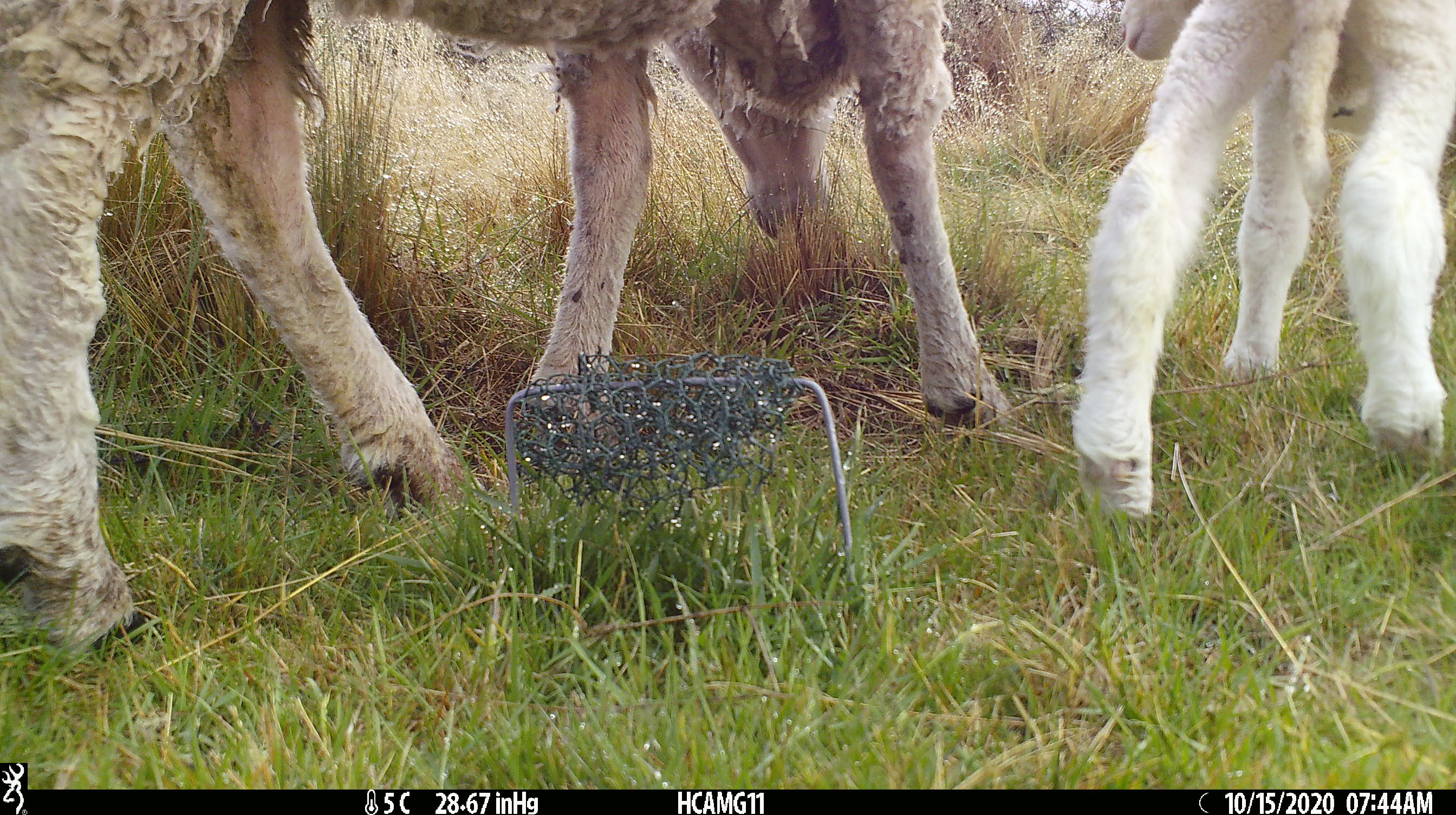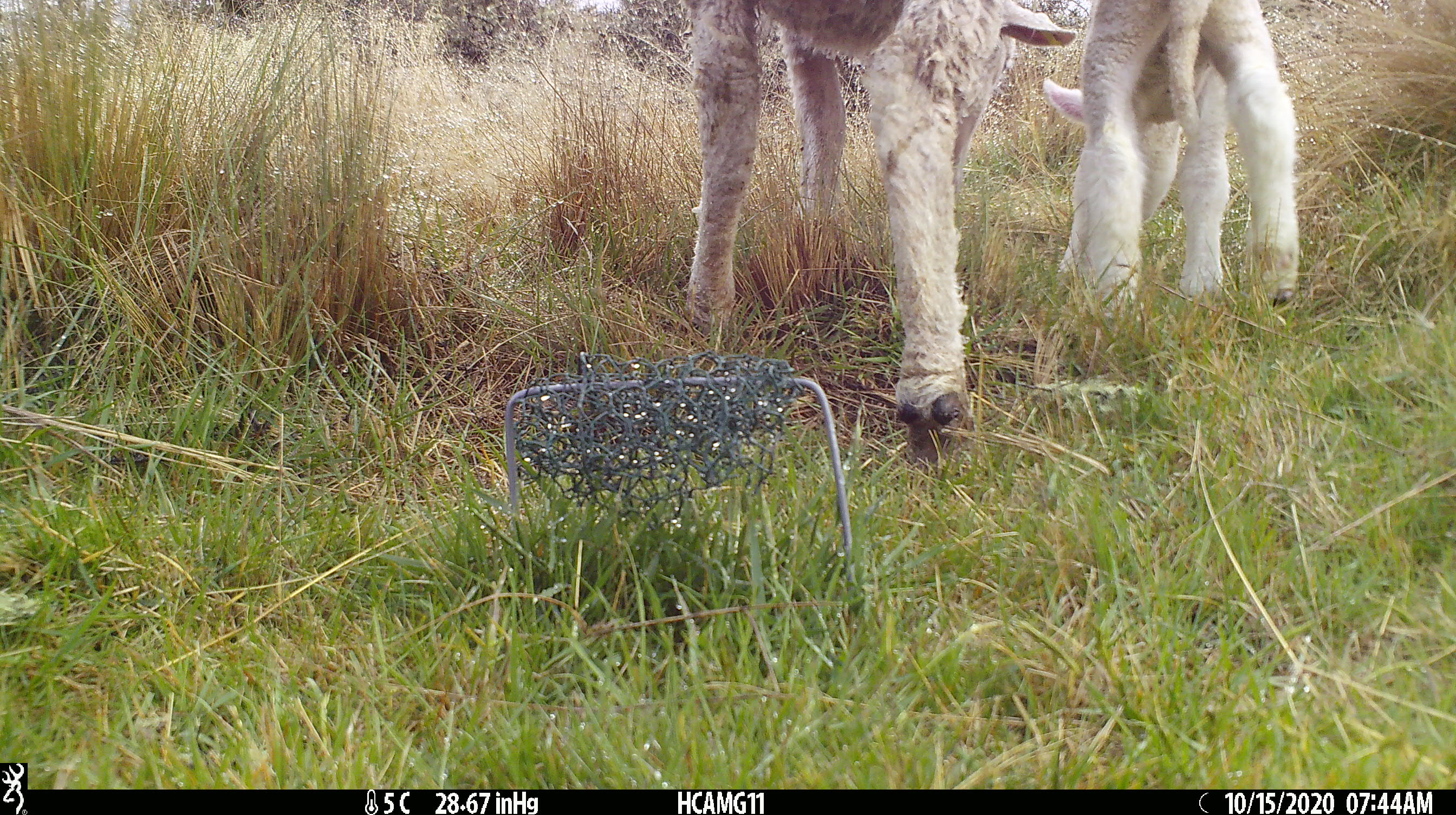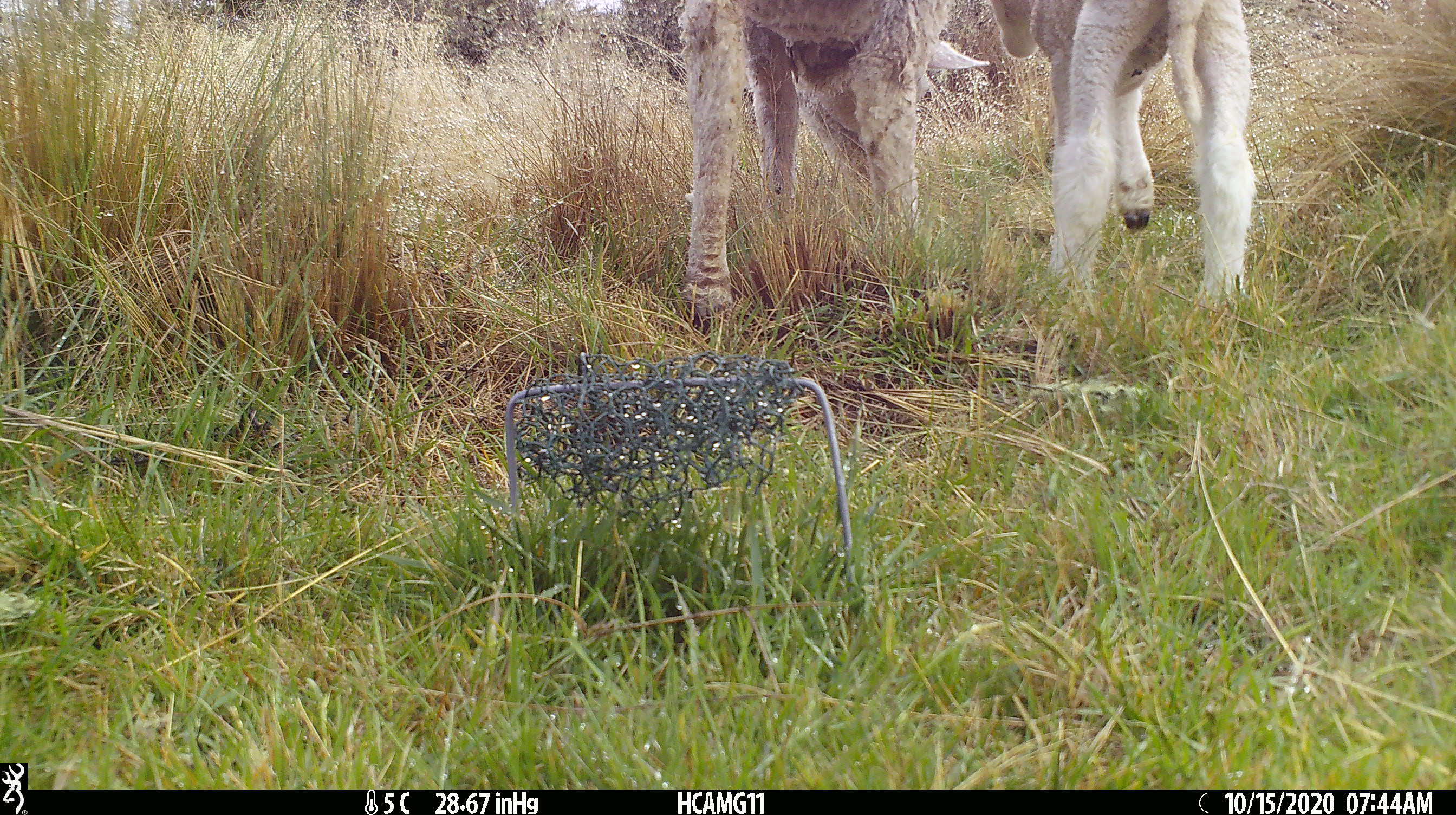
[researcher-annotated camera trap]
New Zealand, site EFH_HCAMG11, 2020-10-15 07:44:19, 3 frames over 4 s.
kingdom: Animalia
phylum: Chordata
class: Mammalia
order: Artiodactyla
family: Bovidae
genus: Ovis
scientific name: Ovis aries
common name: domestic sheep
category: sheep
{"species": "sheep (domestic sheep) (Ovis aries)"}